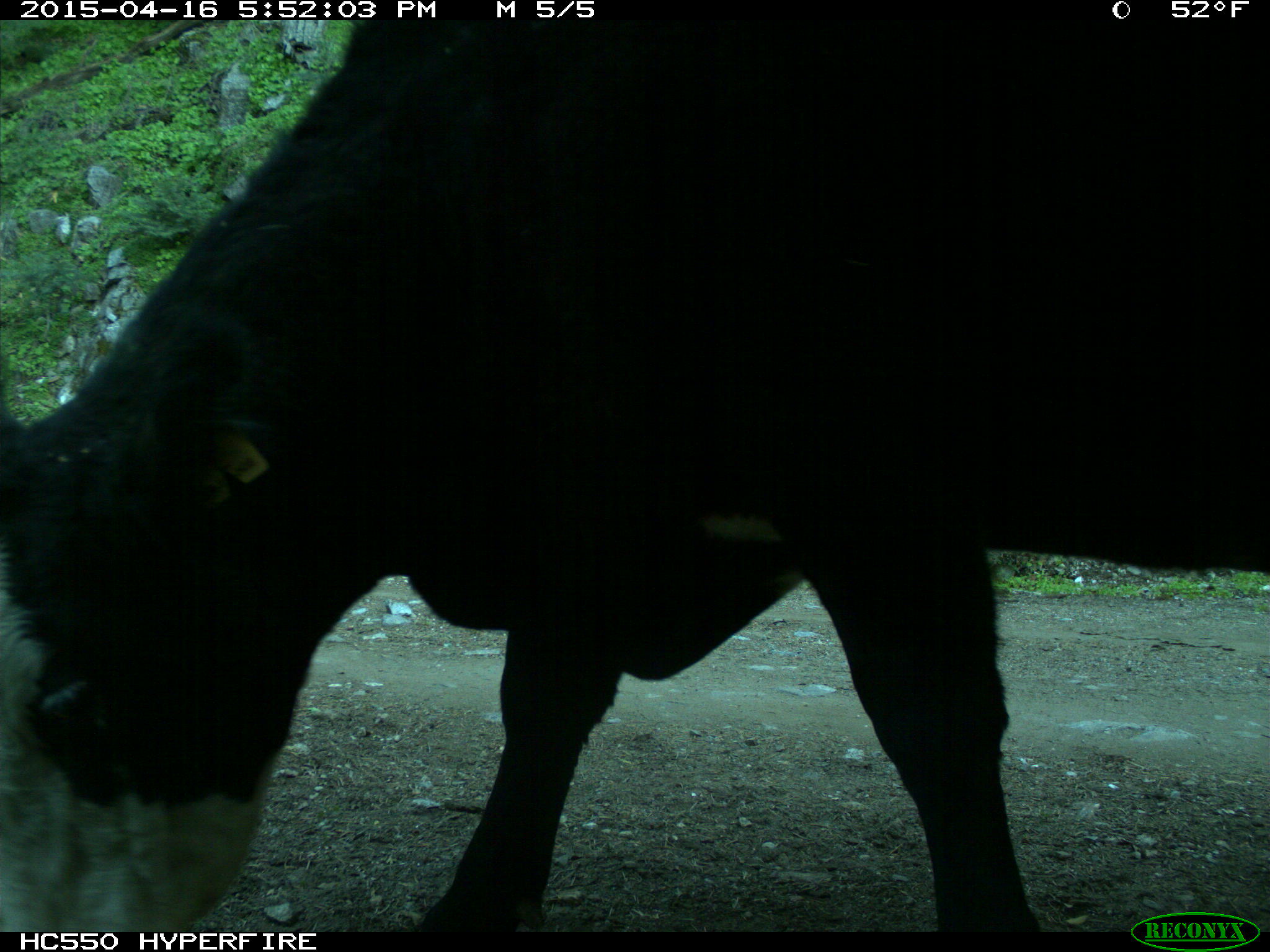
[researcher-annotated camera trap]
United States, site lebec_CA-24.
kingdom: Animalia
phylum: Chordata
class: Mammalia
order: Artiodactyla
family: Bovidae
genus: Bos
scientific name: Bos taurus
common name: domestic cow